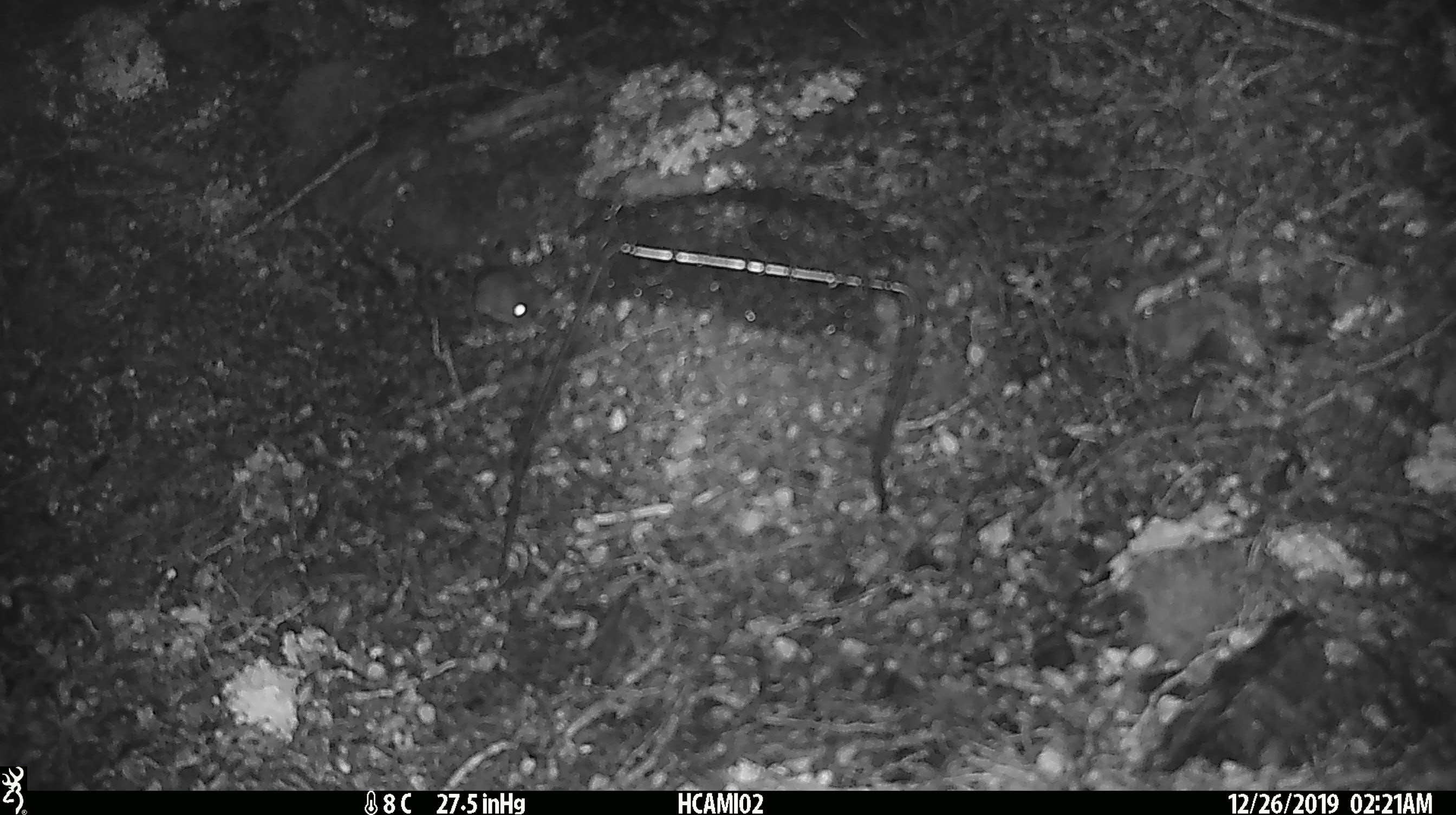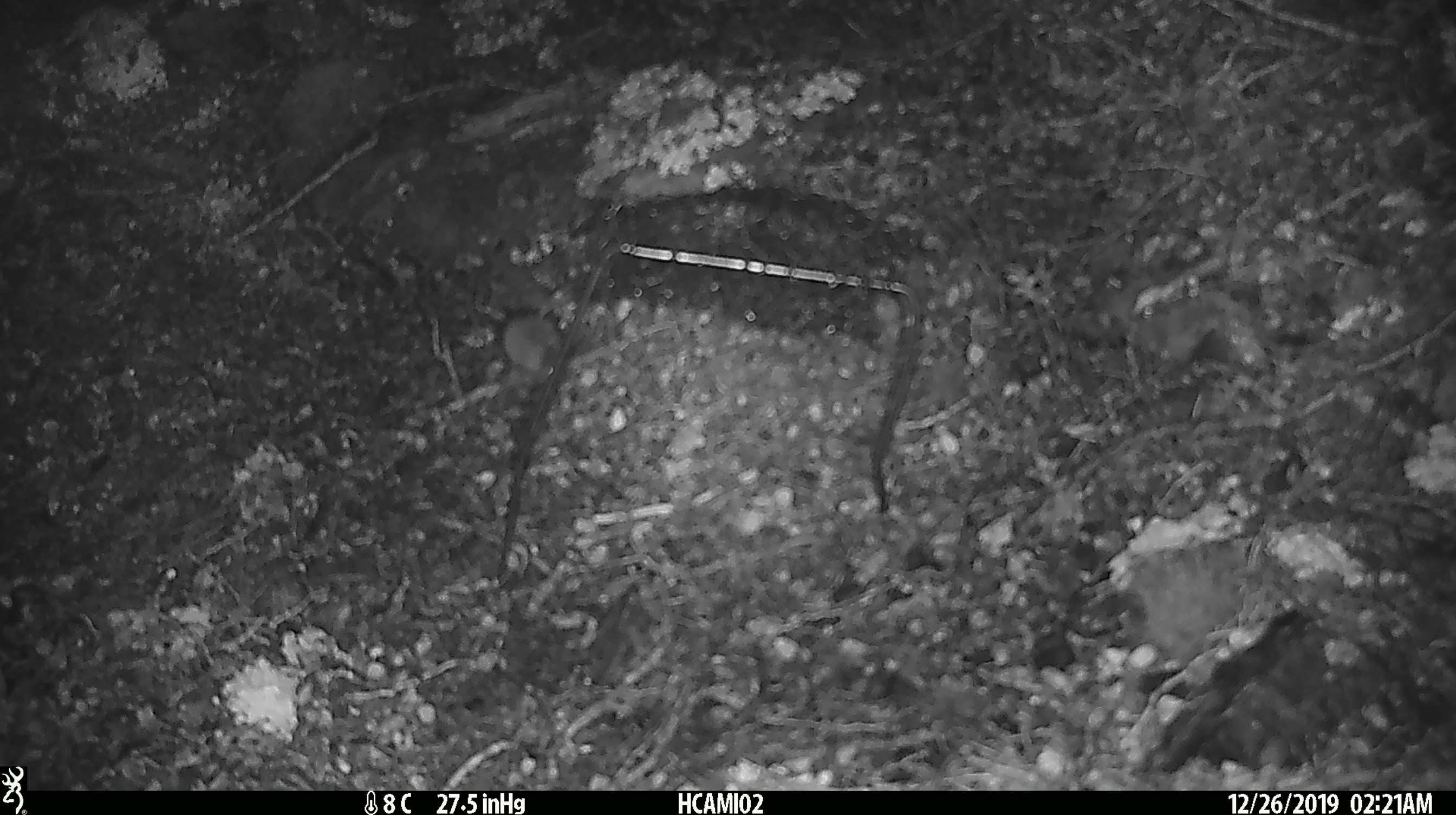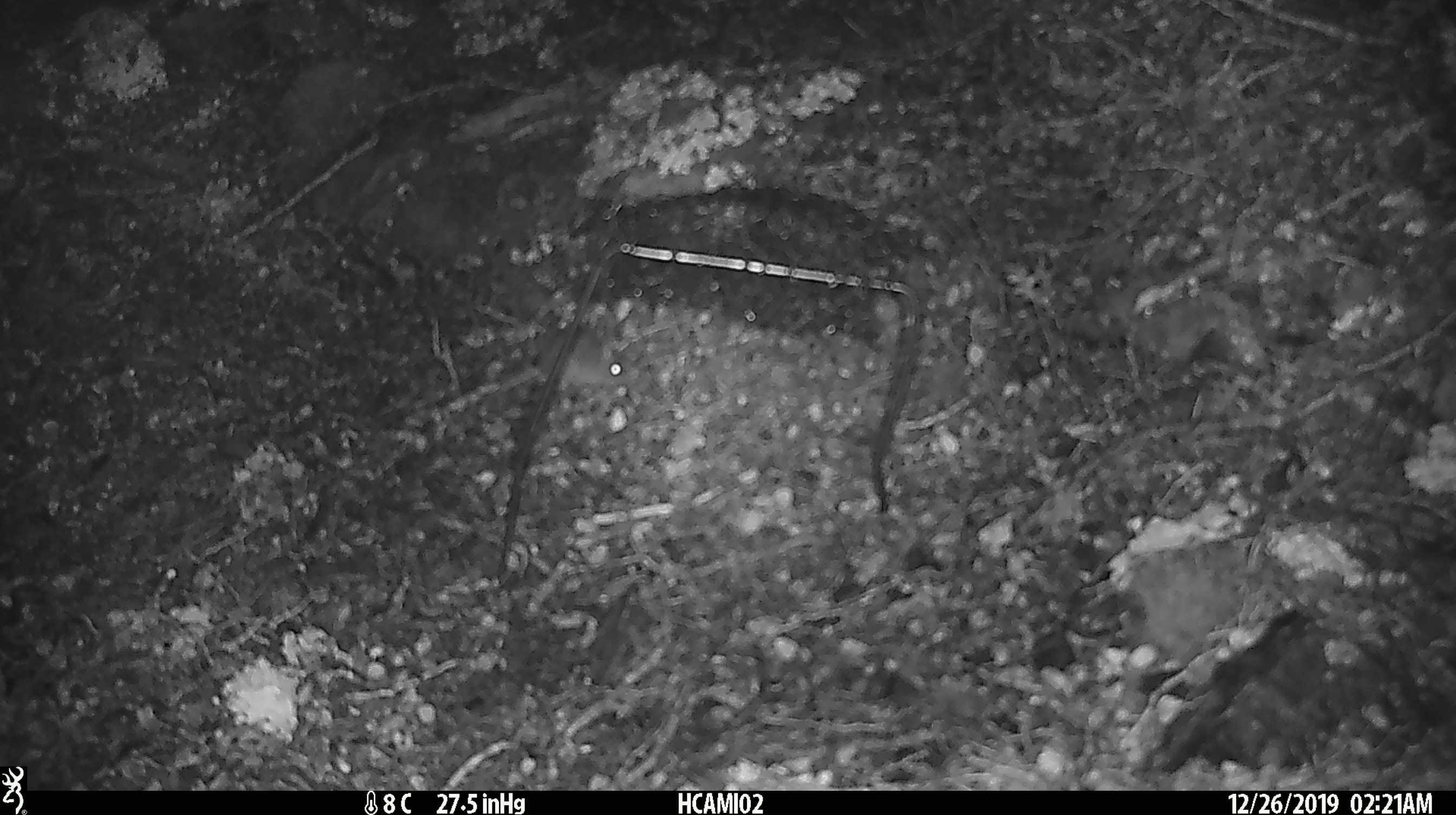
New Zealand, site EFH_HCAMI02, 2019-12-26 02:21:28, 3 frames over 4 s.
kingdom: Animalia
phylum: Chordata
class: Mammalia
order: Rodentia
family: Muridae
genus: Mus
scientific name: Mus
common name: mouse